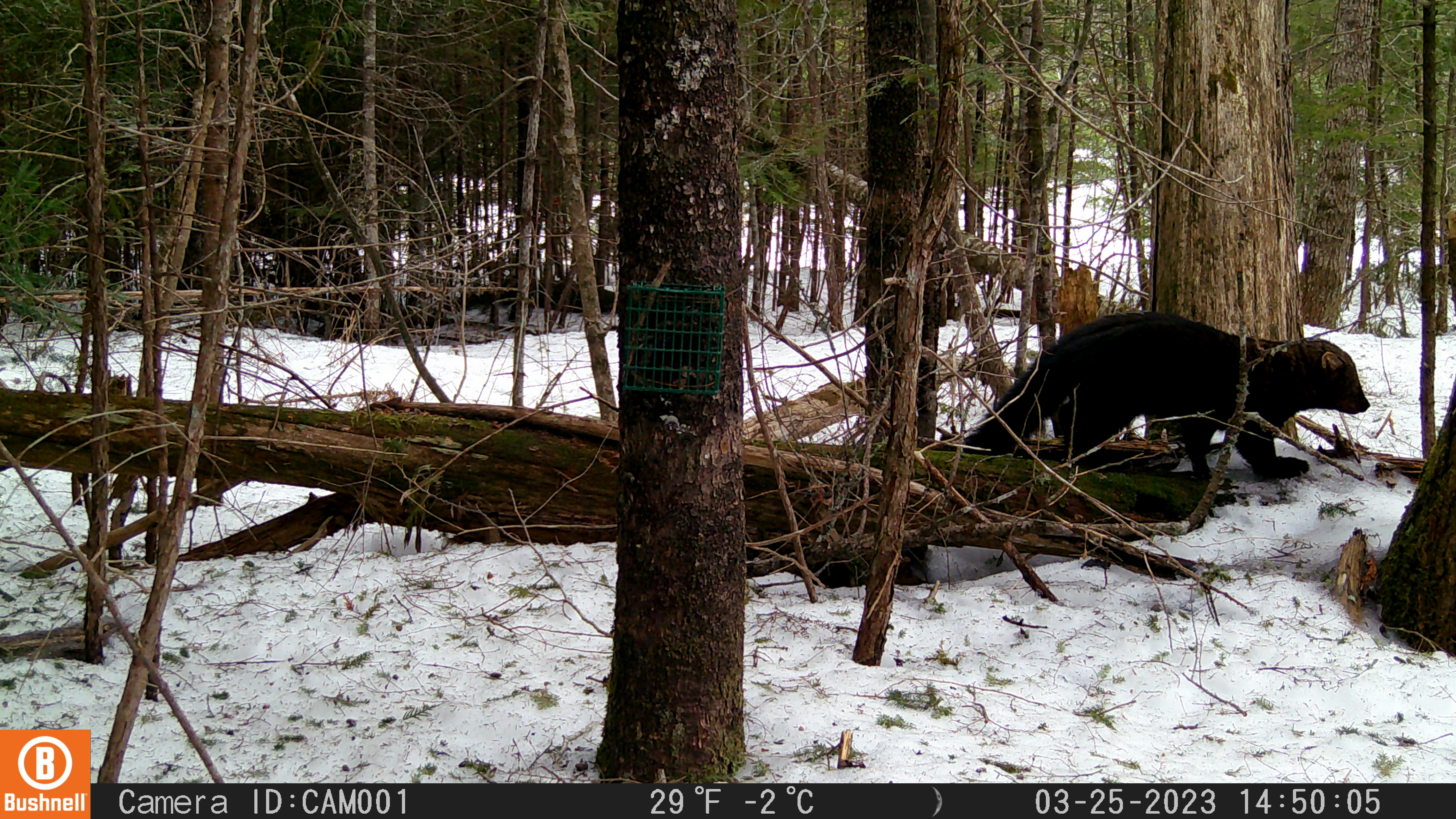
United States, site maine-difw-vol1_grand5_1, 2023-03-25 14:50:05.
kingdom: Animalia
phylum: Chordata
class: Mammalia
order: Carnivora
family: Mustelidae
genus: Pekania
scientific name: Pekania pennanti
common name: fisher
Fisher (Pekania pennanti).